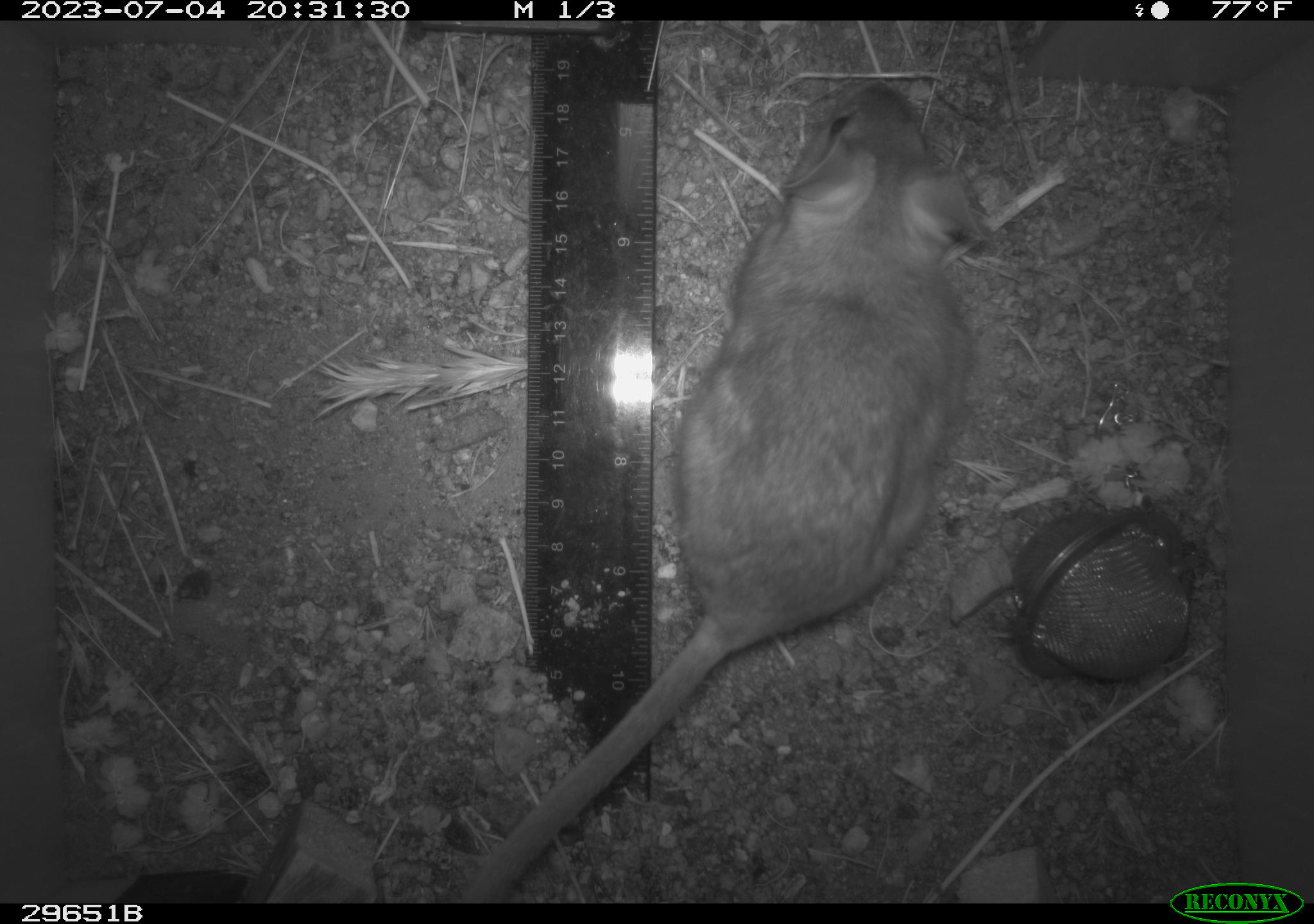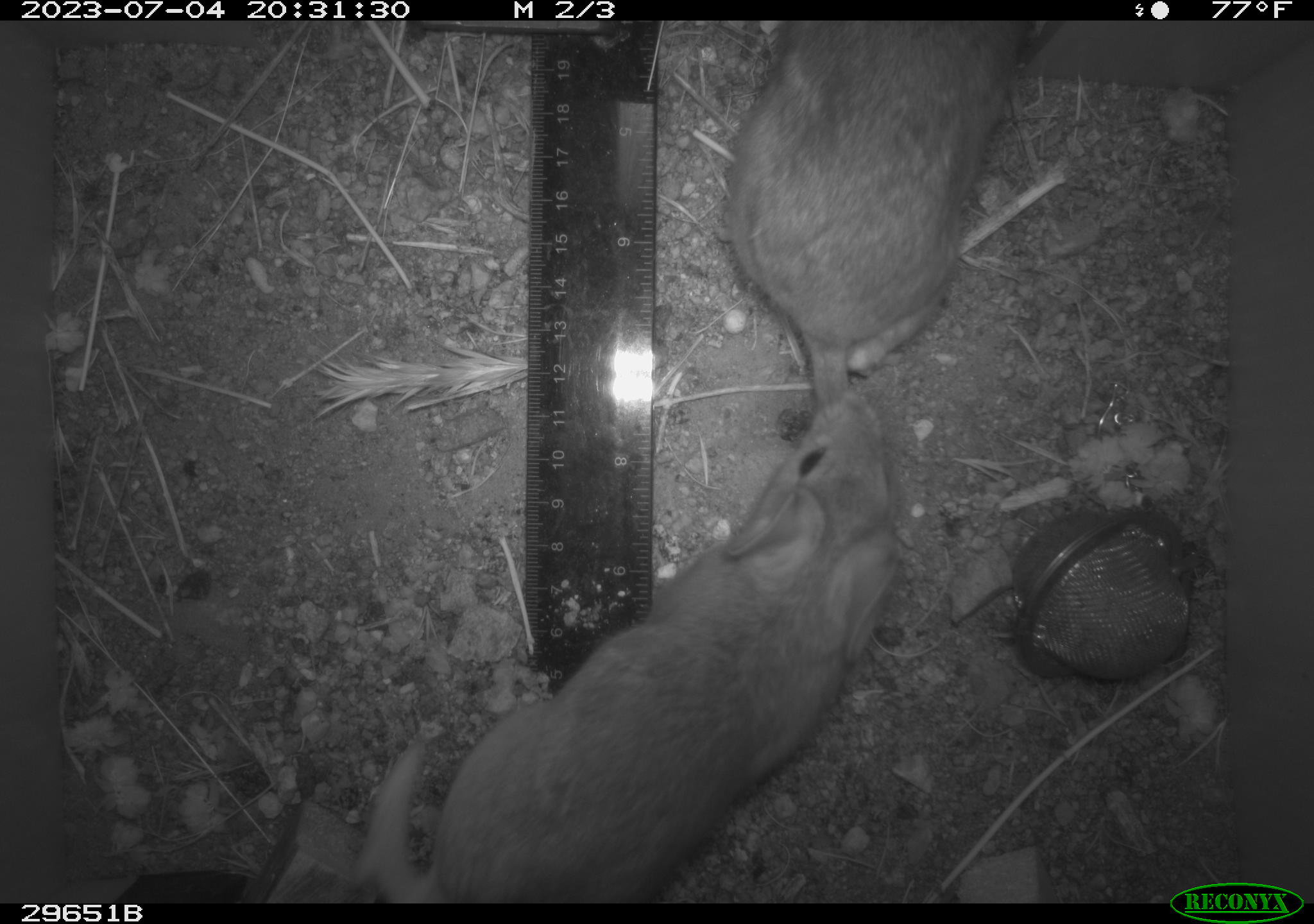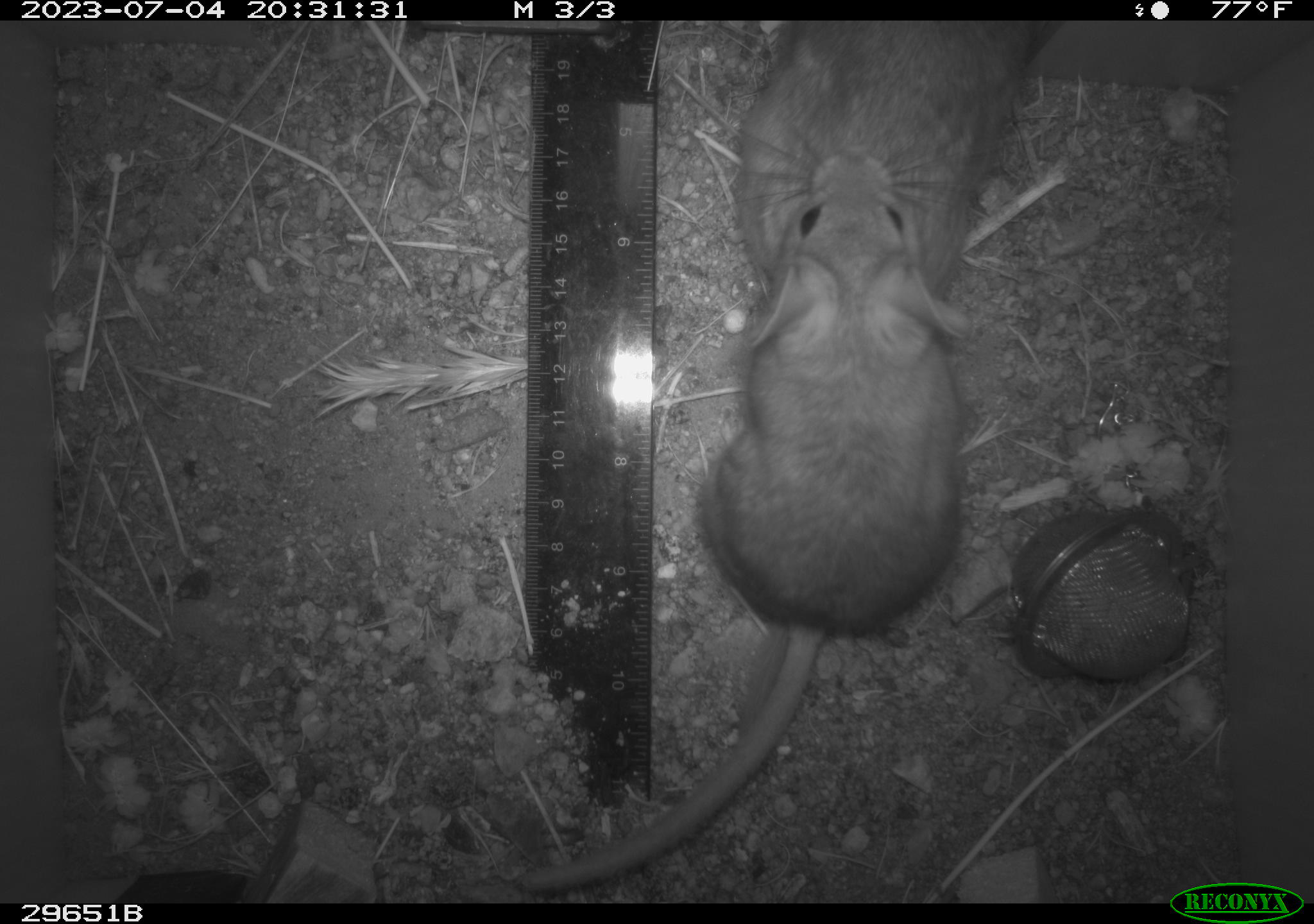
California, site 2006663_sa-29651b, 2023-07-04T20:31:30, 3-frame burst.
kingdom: Animalia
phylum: Chordata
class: Mammalia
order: Rodentia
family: Cricetidae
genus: Neotoma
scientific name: Neotoma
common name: pack rat or woodrat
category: neotoma species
Neotoma species (pack rat or woodrat) (Neotoma).